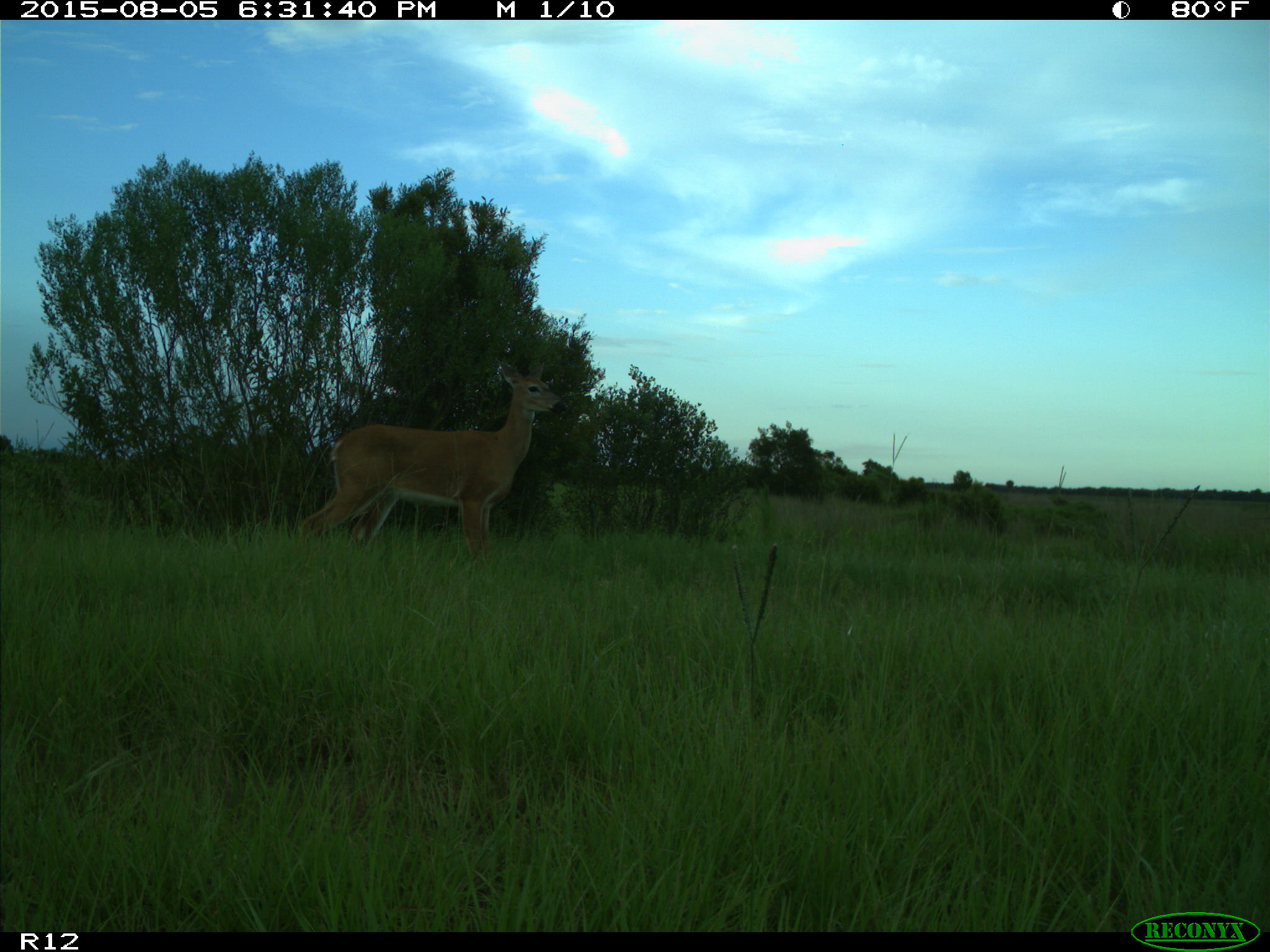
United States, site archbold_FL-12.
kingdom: Animalia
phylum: Chordata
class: Mammalia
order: Artiodactyla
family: Cervidae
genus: Odocoileus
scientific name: Odocoileus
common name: deer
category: unidentified deer